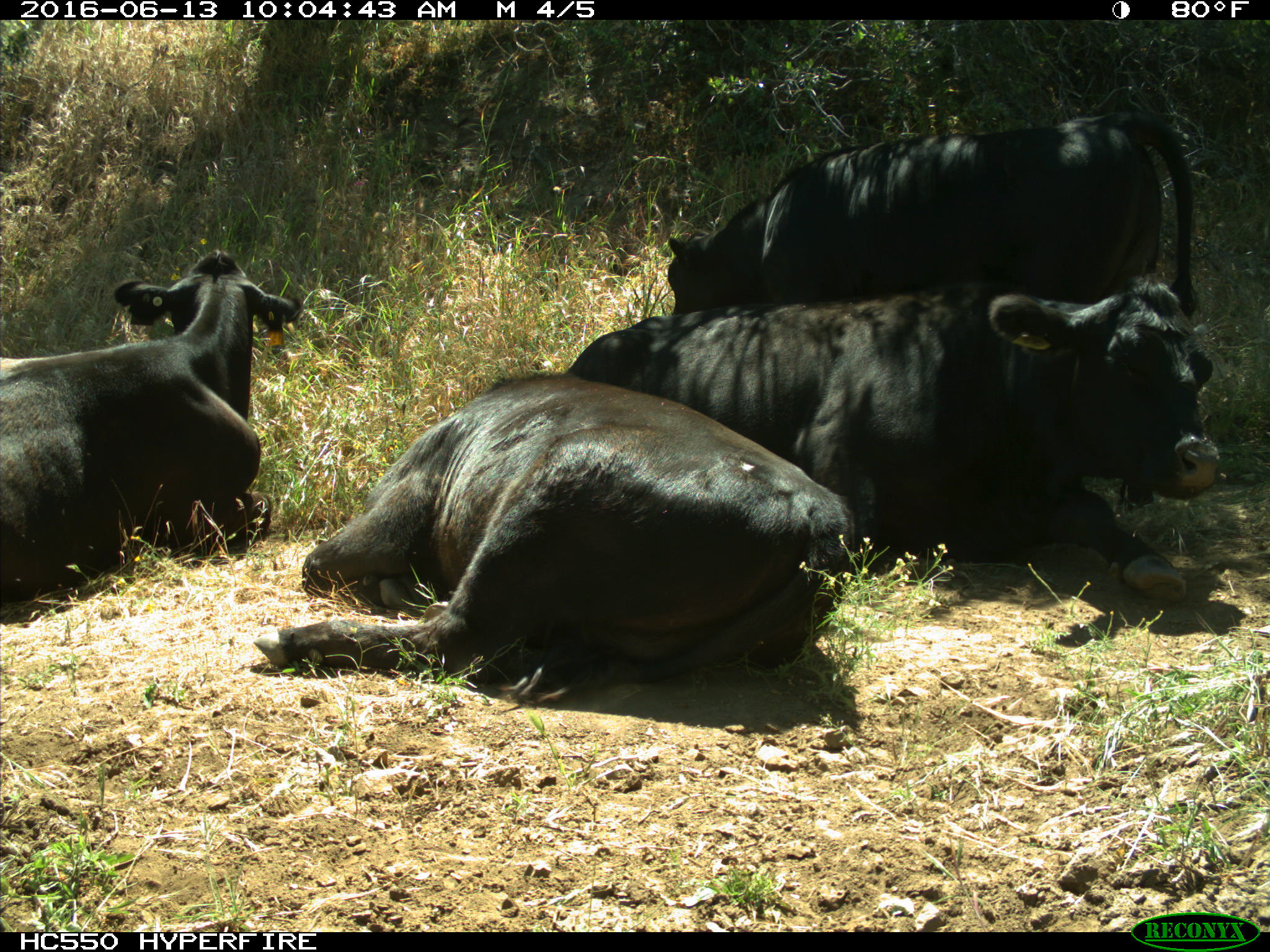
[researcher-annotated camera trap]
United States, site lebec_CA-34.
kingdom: Animalia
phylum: Chordata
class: Mammalia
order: Artiodactyla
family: Bovidae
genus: Bos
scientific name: Bos taurus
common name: domestic cow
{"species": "Bos taurus (domestic cow)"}